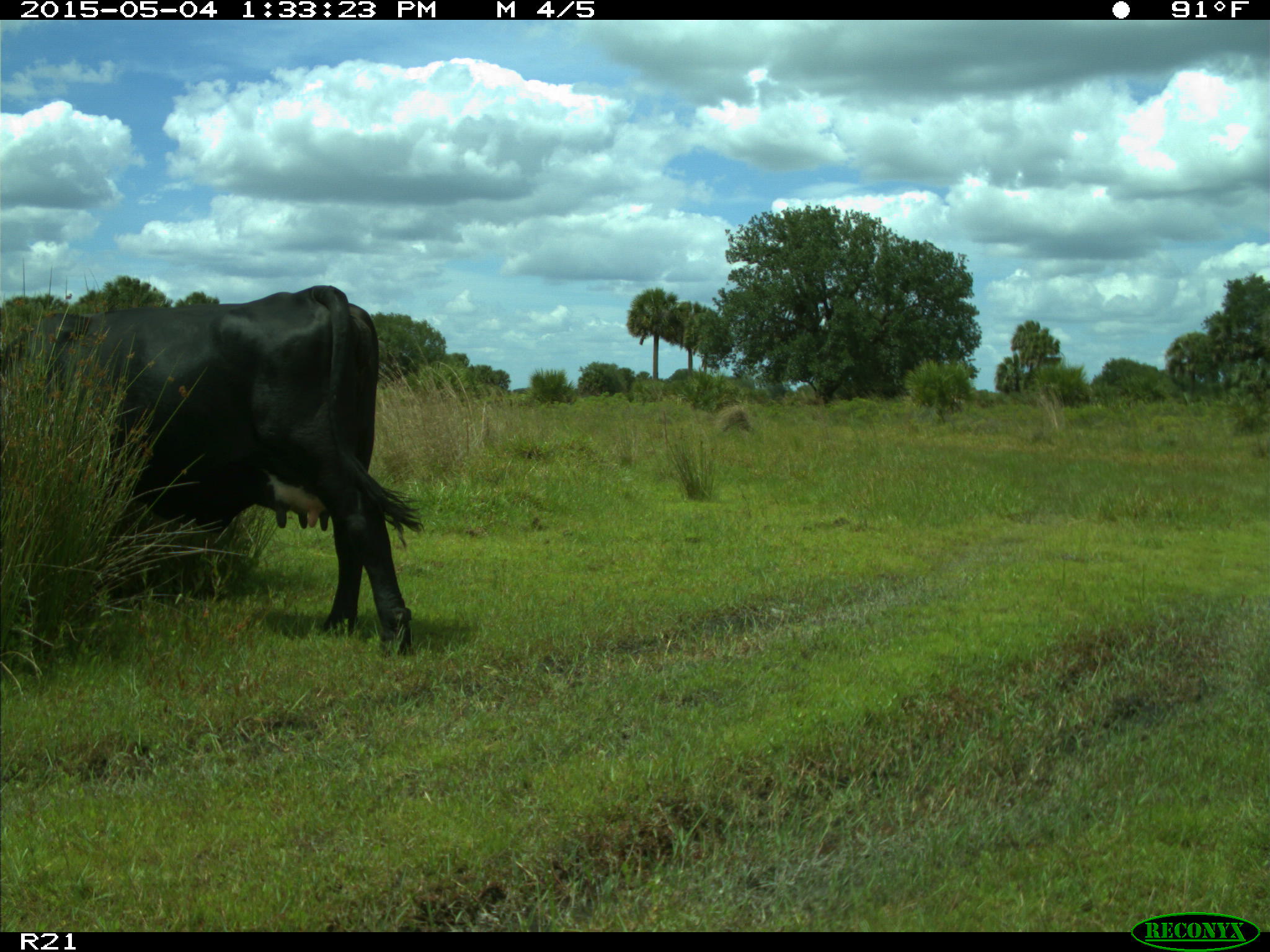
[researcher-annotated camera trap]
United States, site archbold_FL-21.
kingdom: Animalia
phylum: Chordata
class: Mammalia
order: Artiodactyla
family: Bovidae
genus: Bos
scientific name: Bos taurus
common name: domestic cow